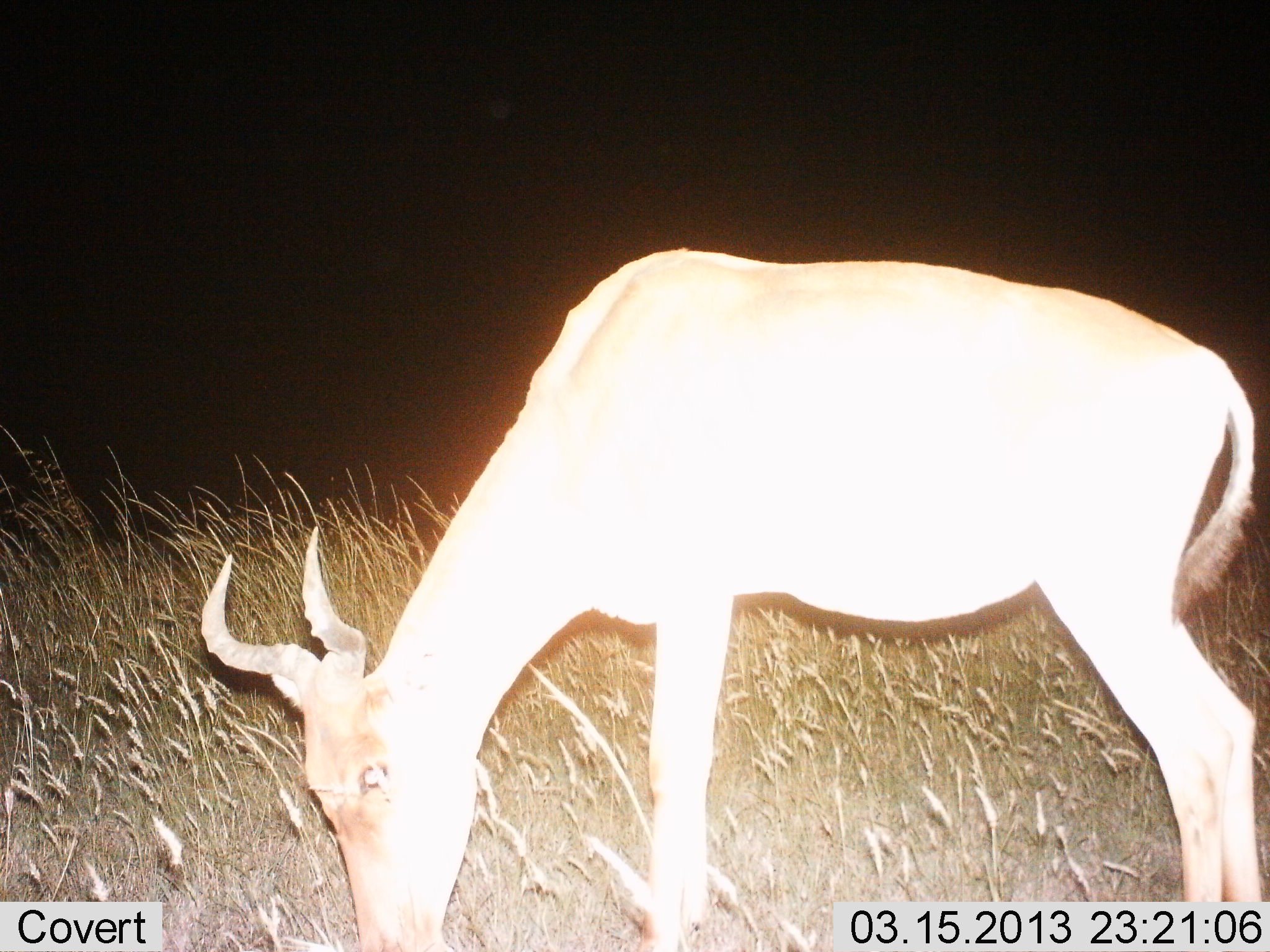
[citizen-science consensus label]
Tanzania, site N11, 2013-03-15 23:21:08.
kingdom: Animalia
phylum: Chordata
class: Mammalia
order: Artiodactyla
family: Bovidae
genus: Alcelaphus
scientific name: Alcelaphus buselaphus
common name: hartebeest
Hartebeest (Alcelaphus buselaphus), count 1. Behavior (volunteer vote fractions): standing 15%, resting 0%, moving 5%, interacting 0%. Young present (vote fraction): 0%. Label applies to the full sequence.